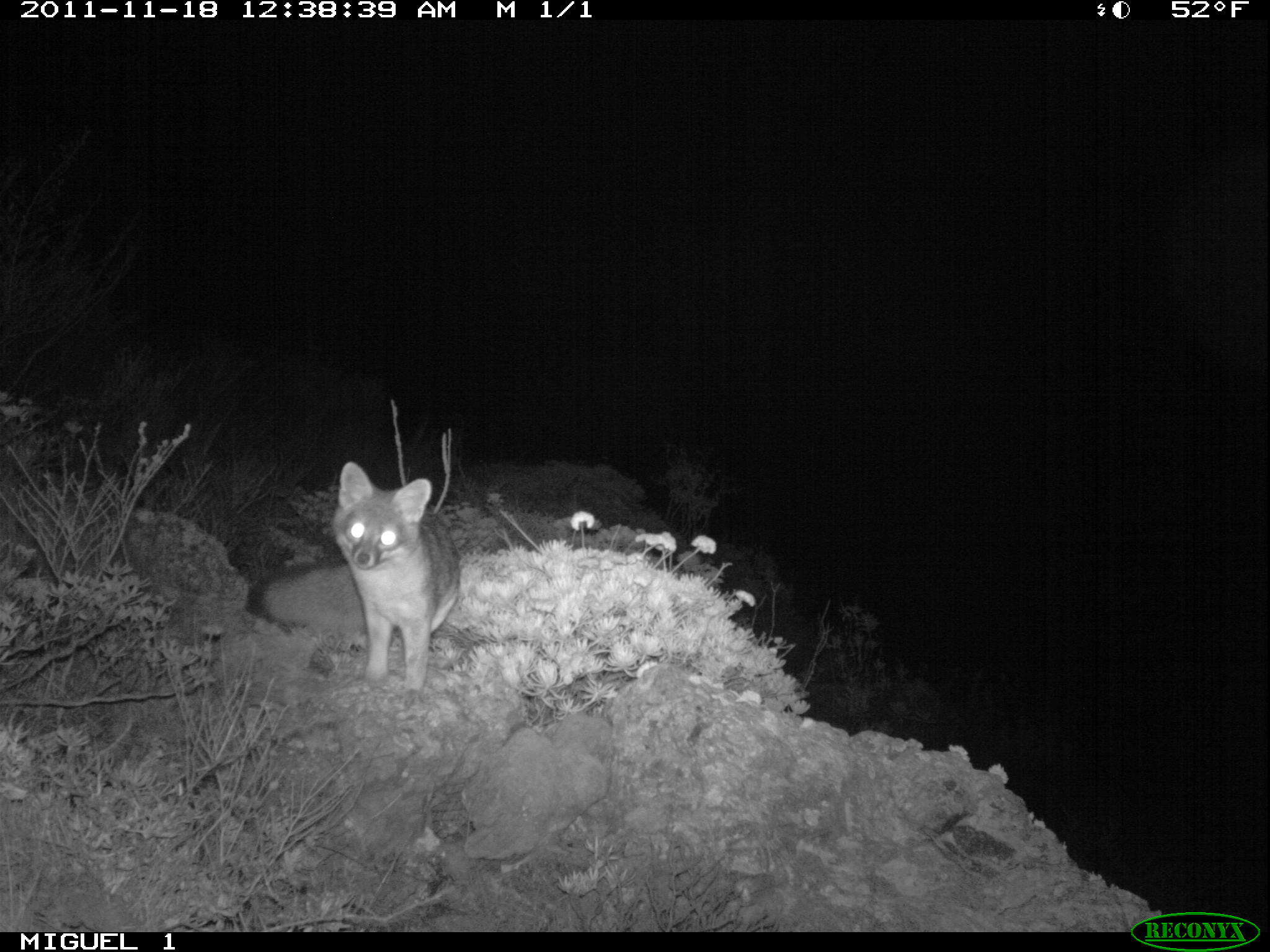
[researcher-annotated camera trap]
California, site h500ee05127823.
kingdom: Animalia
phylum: Chordata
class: Mammalia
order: Carnivora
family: Canidae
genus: Urocyon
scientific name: Urocyon littoralis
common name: island fox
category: fox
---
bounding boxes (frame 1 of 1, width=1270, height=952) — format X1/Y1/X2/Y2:
fox: 247/459/460/692